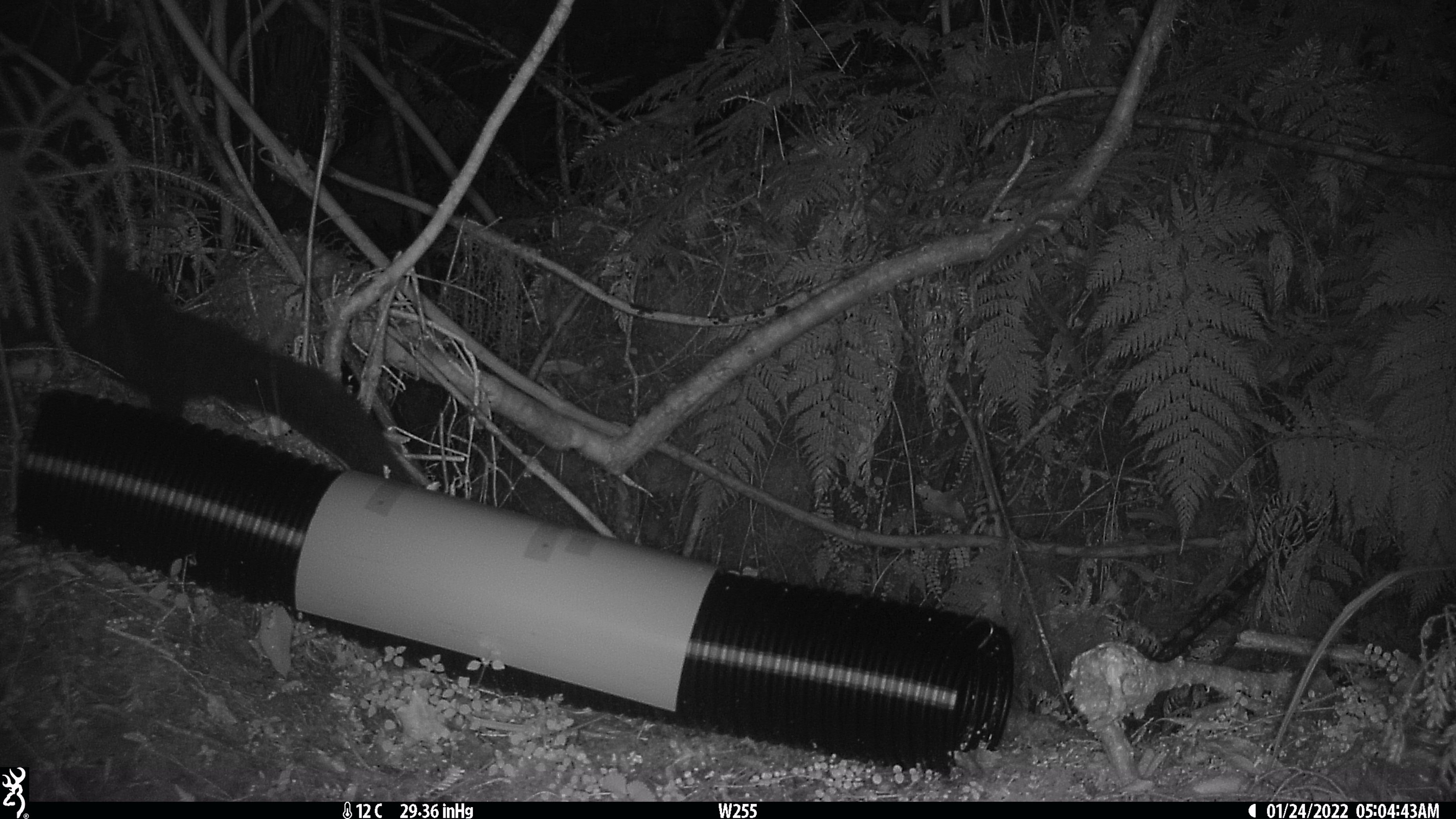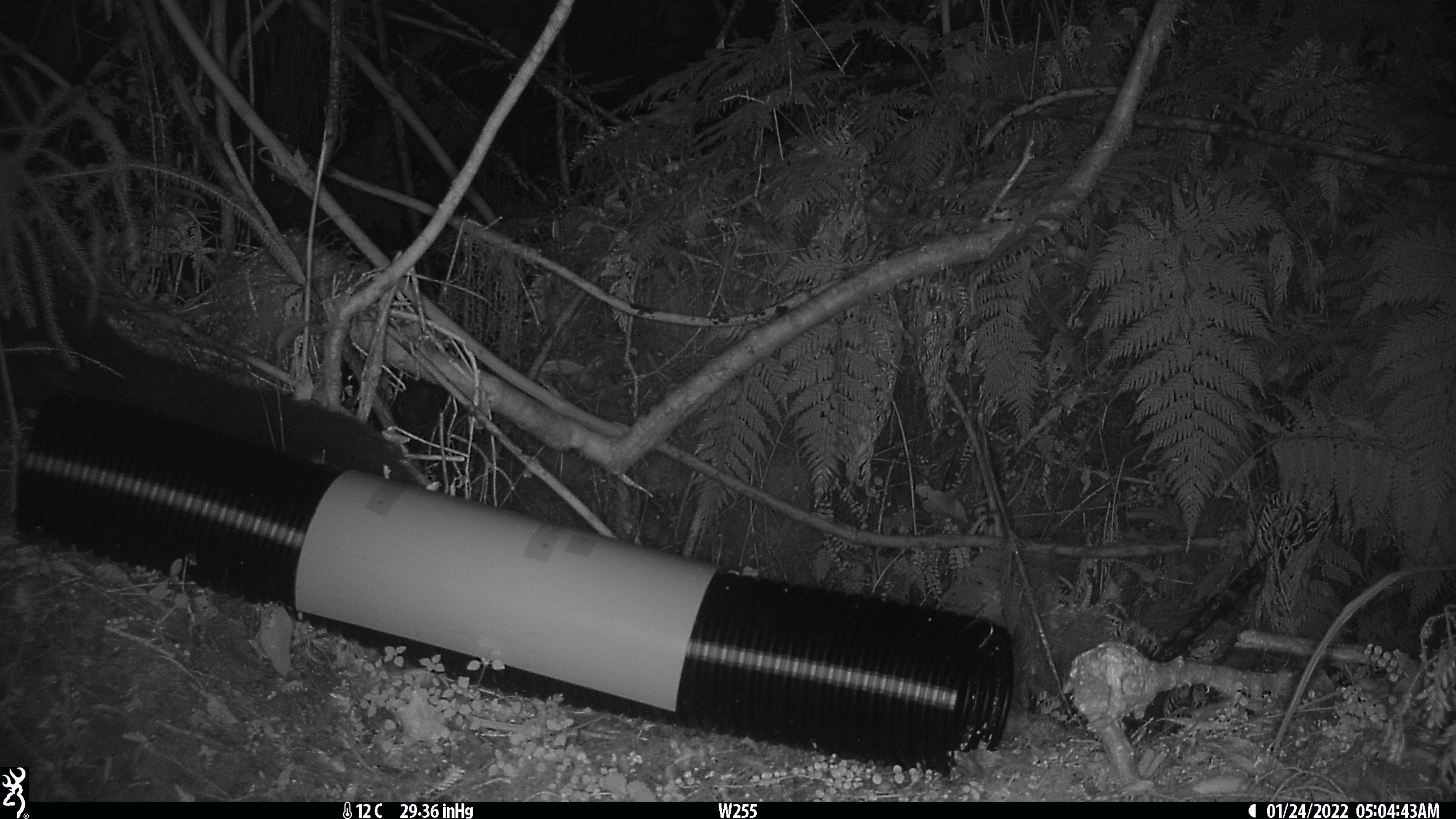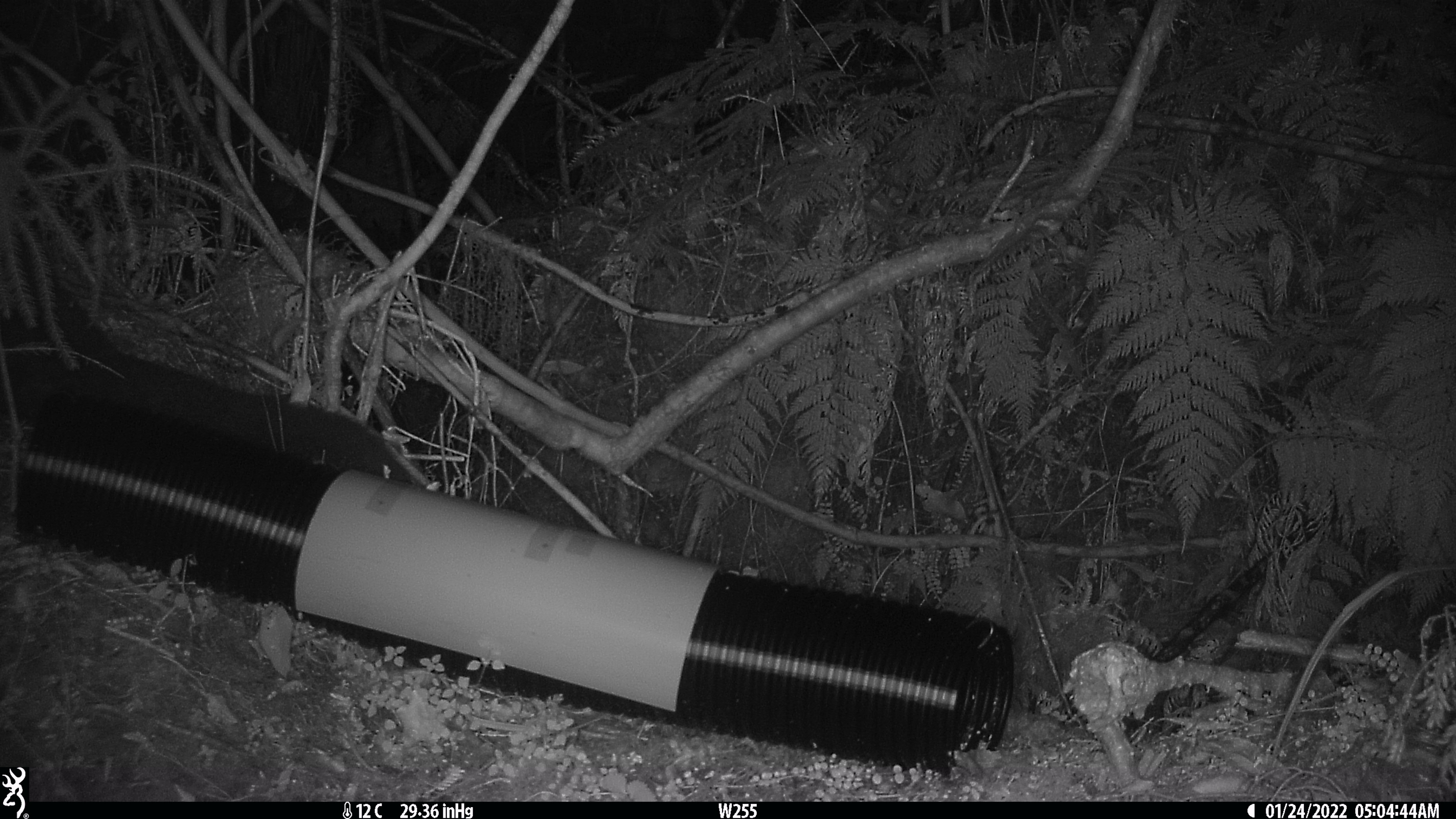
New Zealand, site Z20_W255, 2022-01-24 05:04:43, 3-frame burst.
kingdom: Animalia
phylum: Chordata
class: Mammalia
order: Diprotodontia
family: Phalangeridae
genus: Trichosurus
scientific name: Trichosurus vulpecula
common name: common brushtail possum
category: possum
Possum (common brushtail possum) (Trichosurus vulpecula).